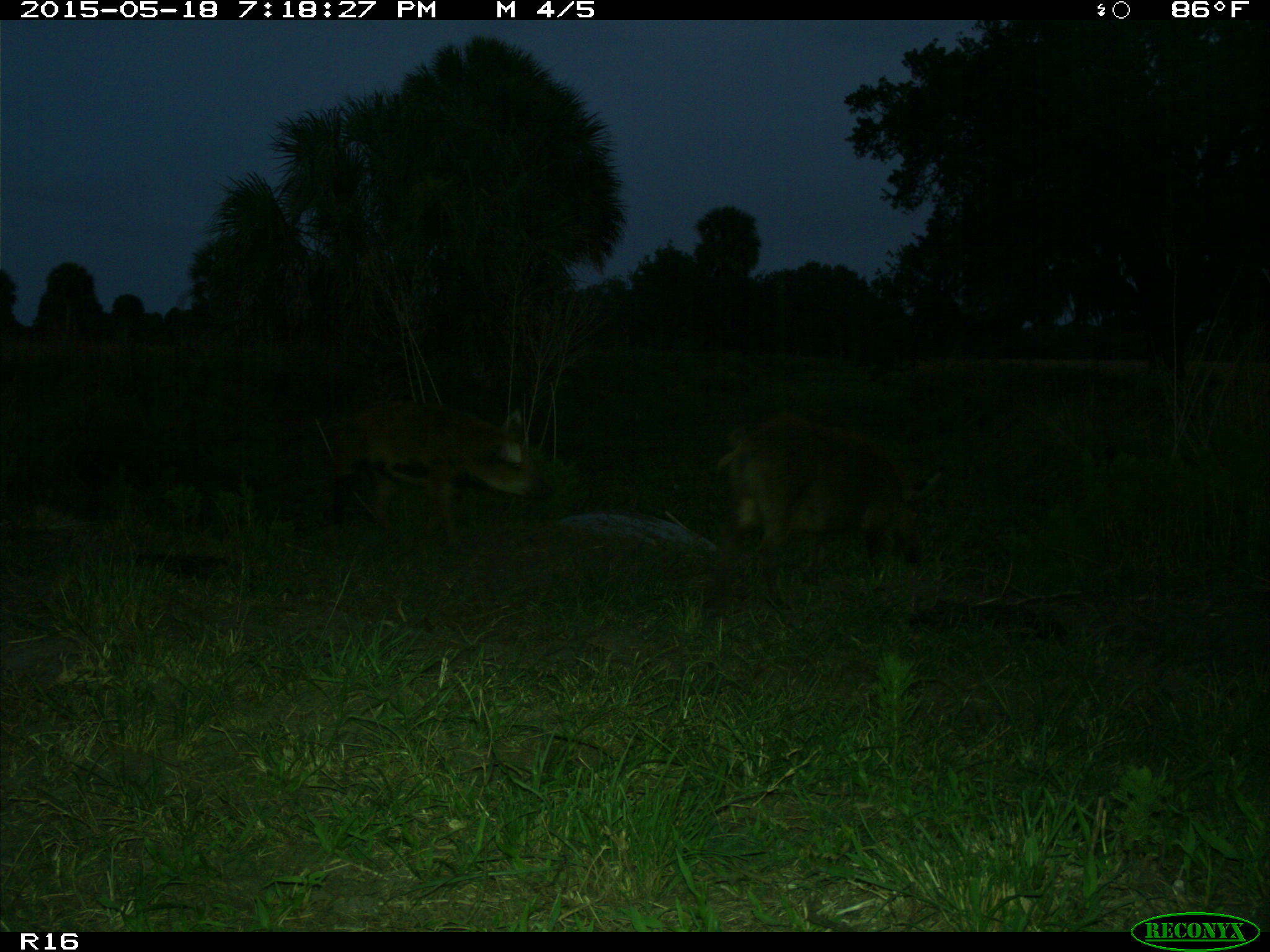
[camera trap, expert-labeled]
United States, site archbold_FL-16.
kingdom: Animalia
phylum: Chordata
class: Mammalia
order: Artiodactyla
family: Suidae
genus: Sus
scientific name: Sus scrofa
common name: wild boar